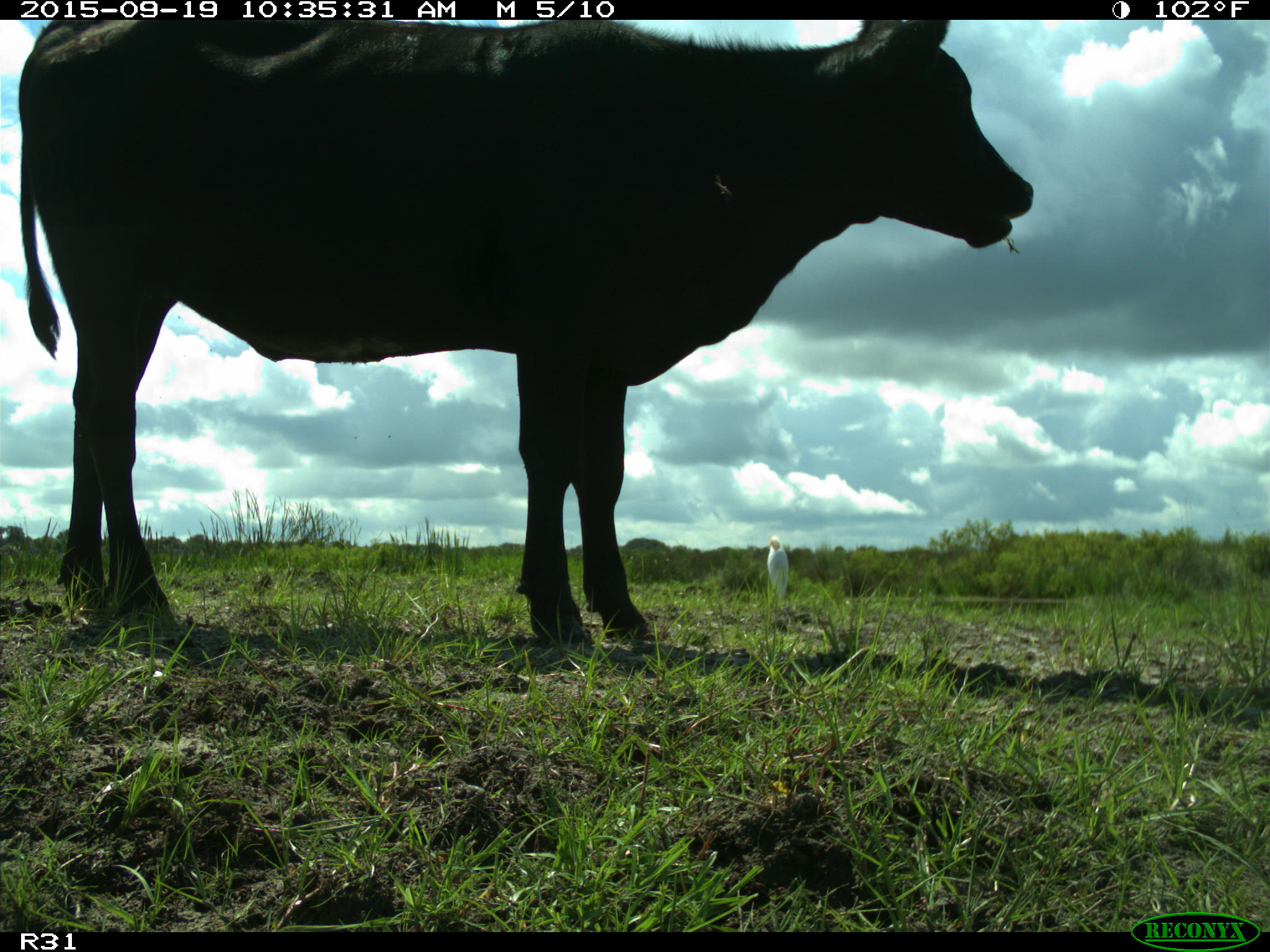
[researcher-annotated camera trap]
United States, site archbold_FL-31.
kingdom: Animalia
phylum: Chordata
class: Mammalia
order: Artiodactyla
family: Bovidae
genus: Bos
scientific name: Bos taurus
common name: domestic cow